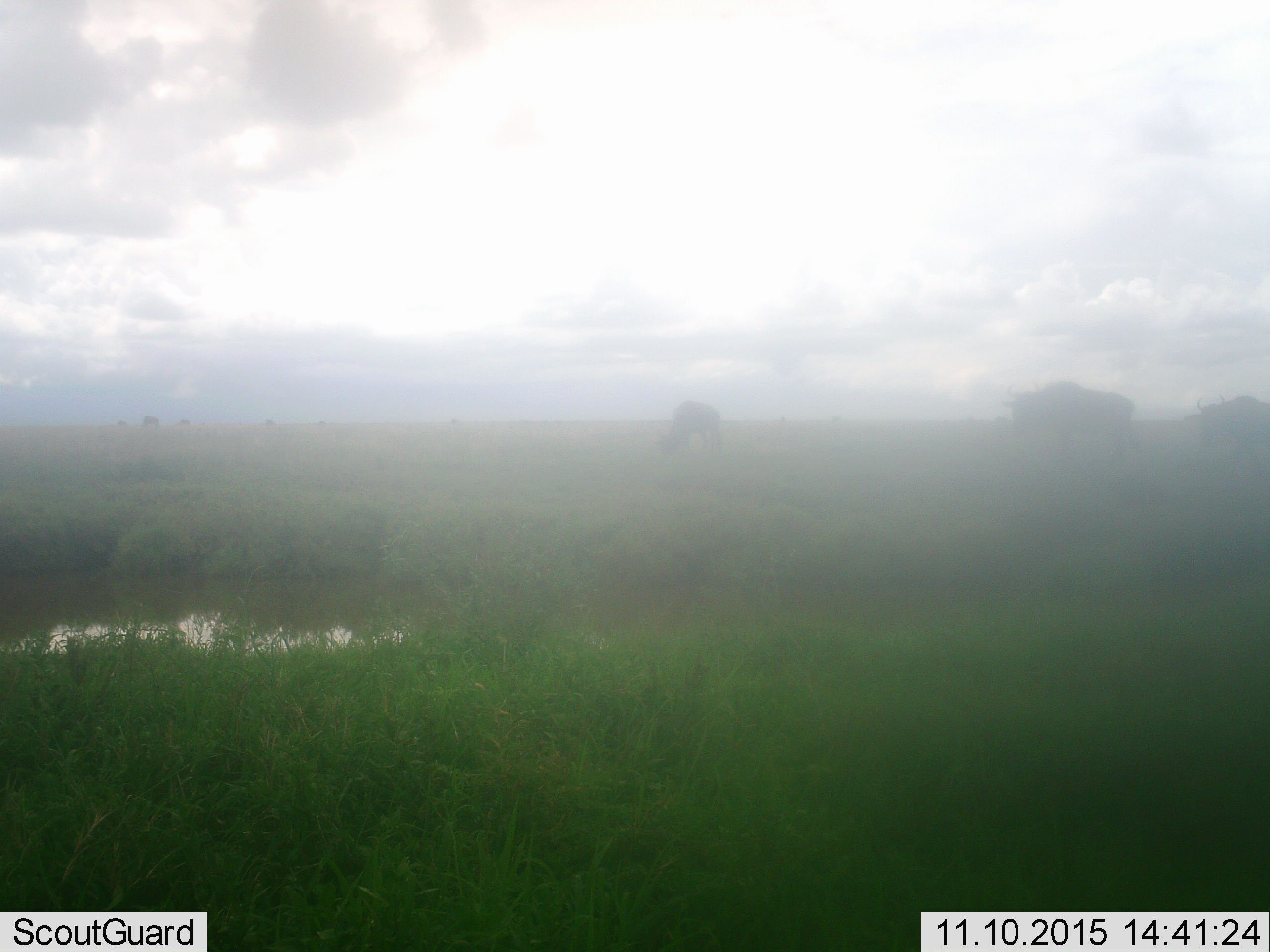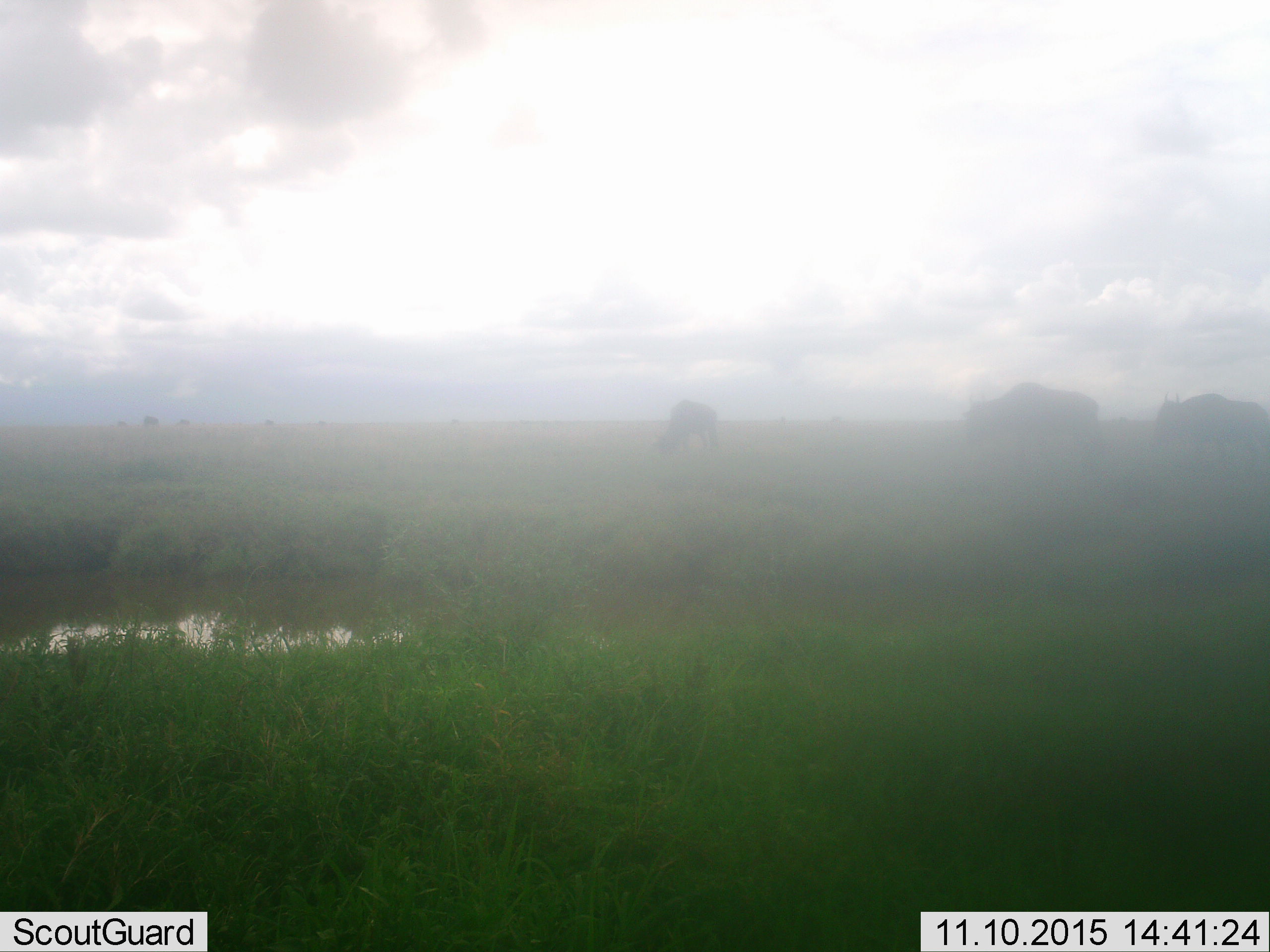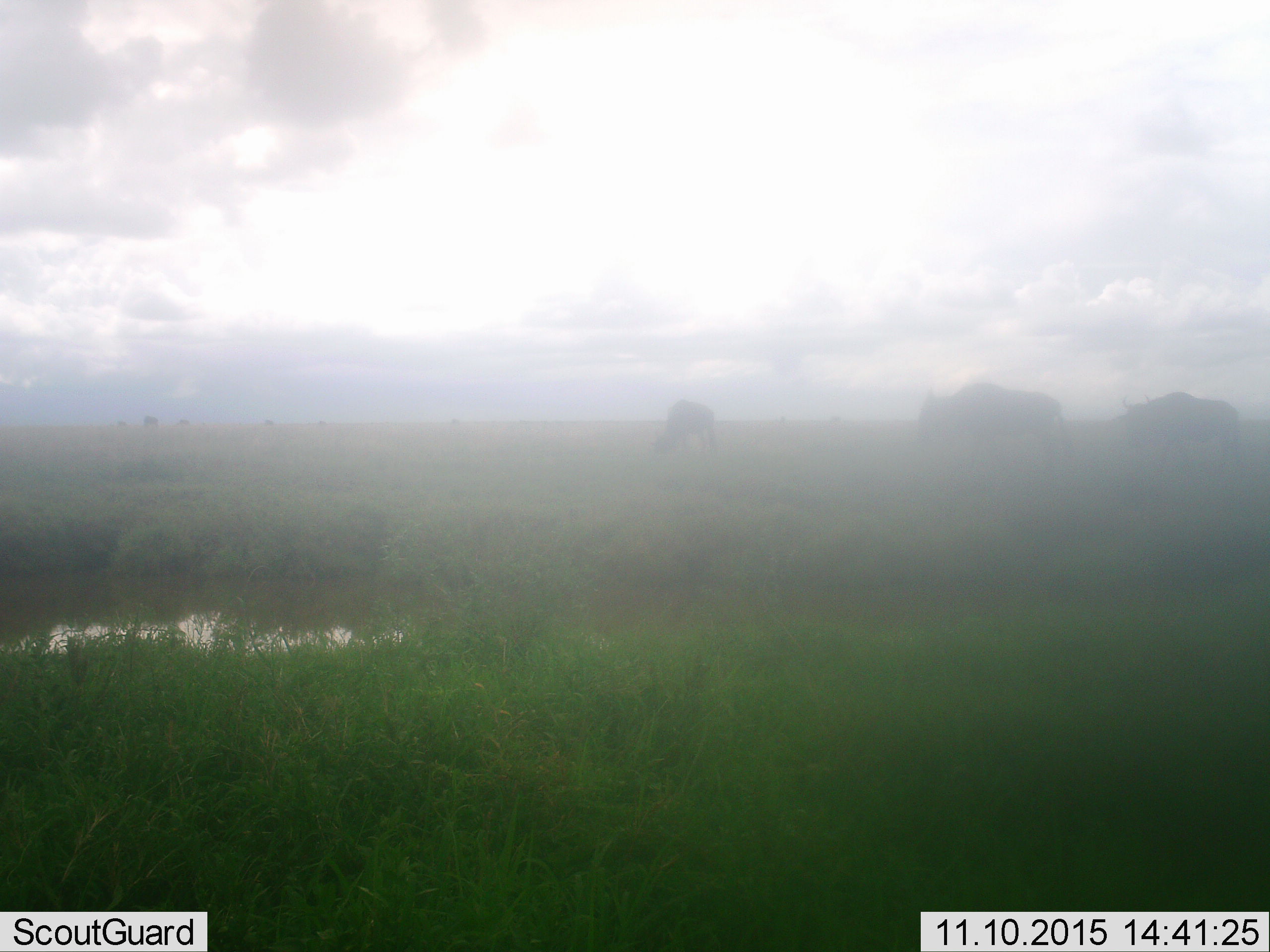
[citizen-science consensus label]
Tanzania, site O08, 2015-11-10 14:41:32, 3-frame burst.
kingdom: Animalia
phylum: Chordata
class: Mammalia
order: Artiodactyla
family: Bovidae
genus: Connochaetes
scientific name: Connochaetes taurinus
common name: blue wildebeest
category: wildebeest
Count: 8.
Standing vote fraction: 33%.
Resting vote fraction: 0%.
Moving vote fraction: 67%.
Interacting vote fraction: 0%.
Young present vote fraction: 0%.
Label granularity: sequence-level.